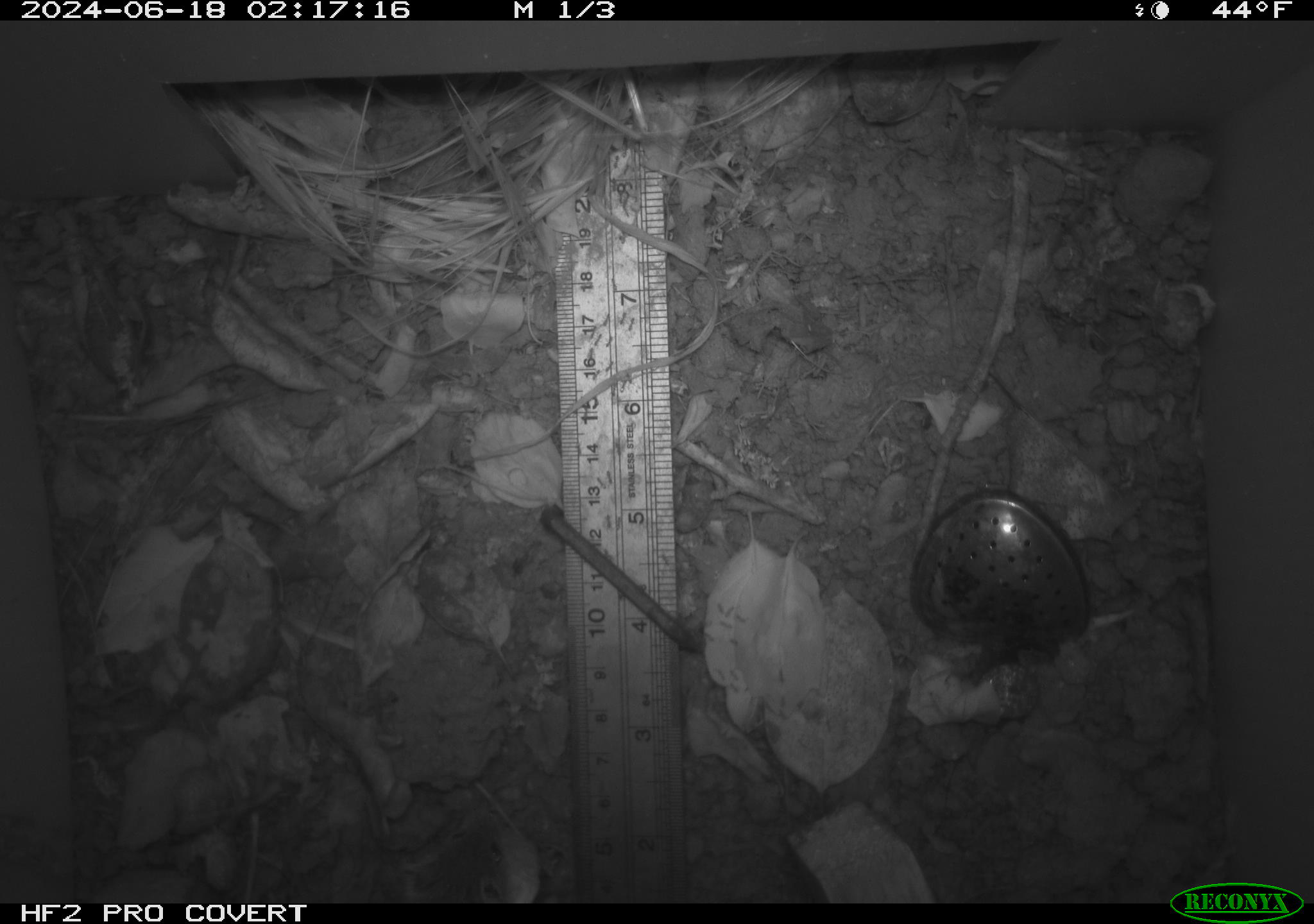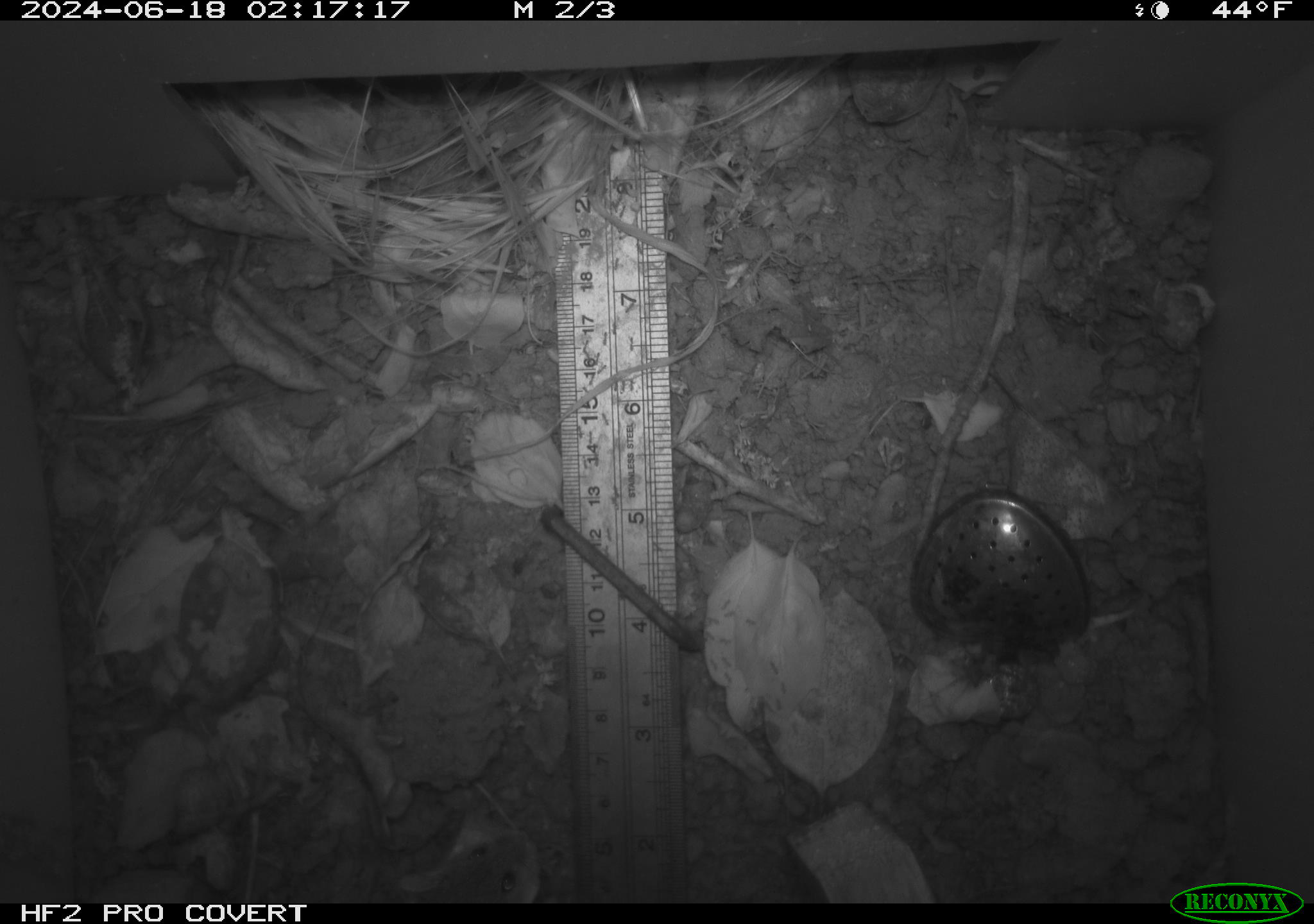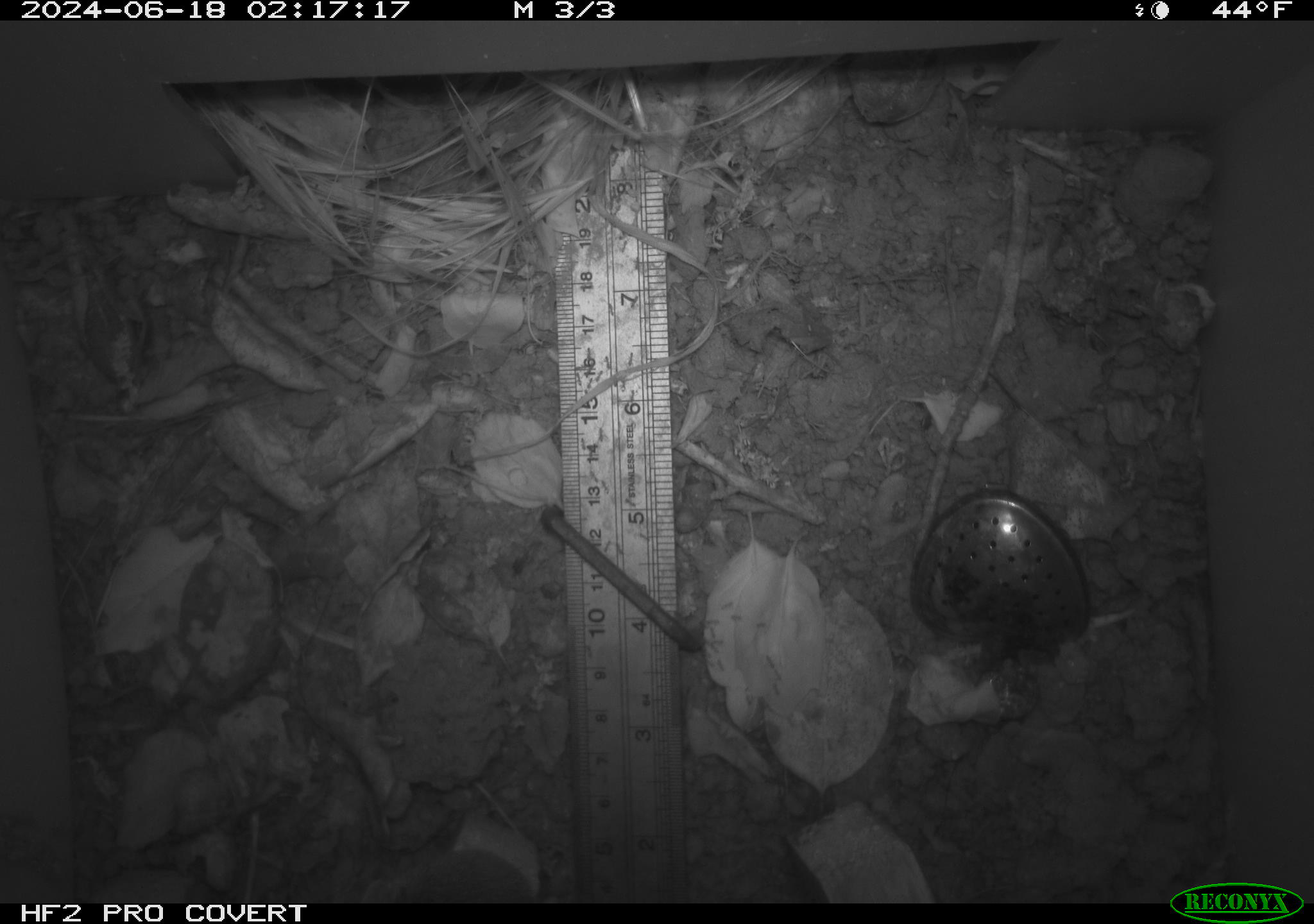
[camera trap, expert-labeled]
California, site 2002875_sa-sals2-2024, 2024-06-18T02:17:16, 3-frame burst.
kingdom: Animalia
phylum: Chordata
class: Mammalia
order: Rodentia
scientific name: Rodentia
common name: rodent